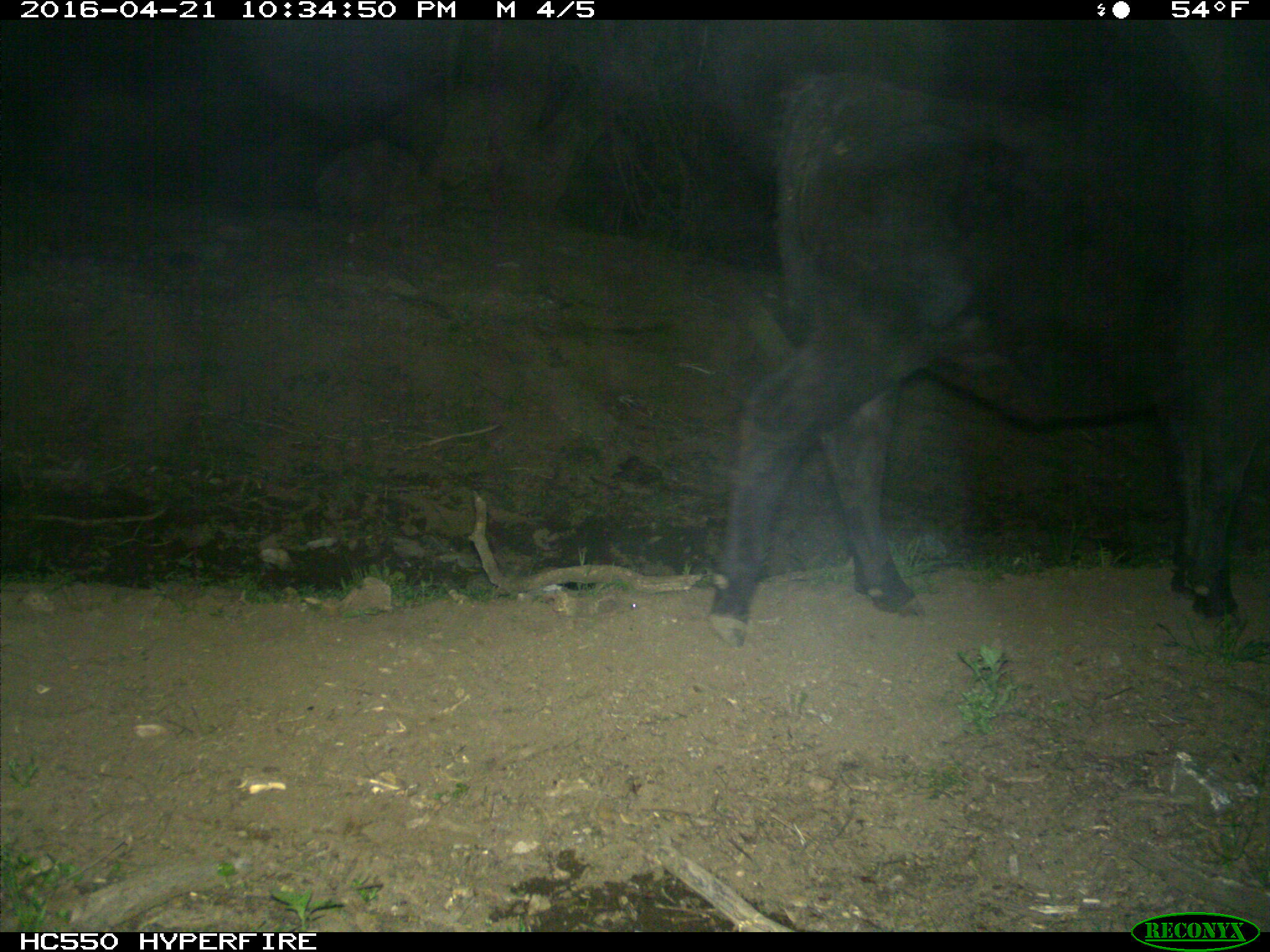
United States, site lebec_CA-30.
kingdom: Animalia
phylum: Chordata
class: Mammalia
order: Artiodactyla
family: Bovidae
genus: Bos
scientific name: Bos taurus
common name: domestic cow